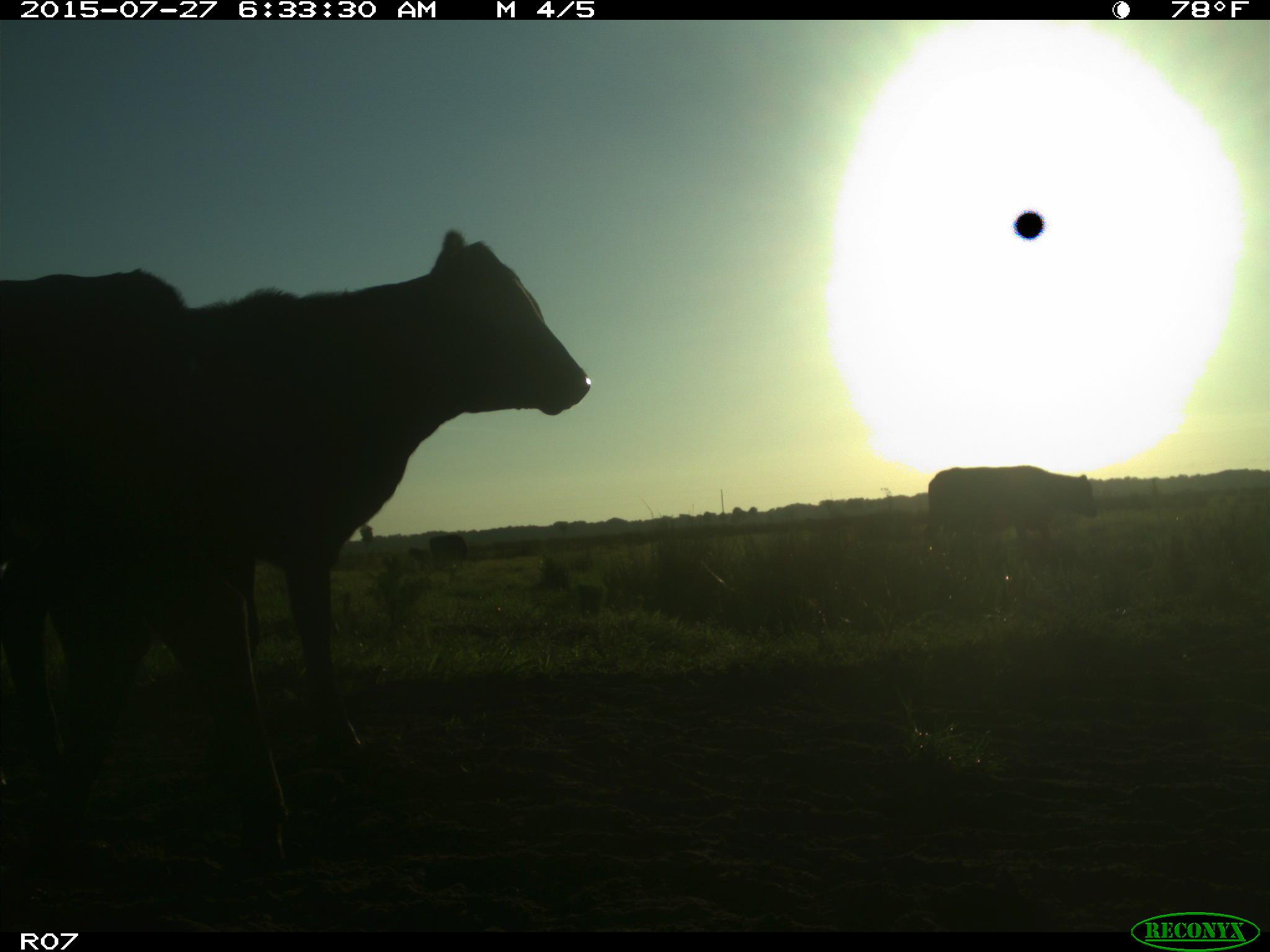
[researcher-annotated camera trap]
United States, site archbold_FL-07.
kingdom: Animalia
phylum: Chordata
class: Mammalia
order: Artiodactyla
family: Bovidae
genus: Bos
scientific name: Bos taurus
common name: domestic cow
Bos taurus (domestic cow).